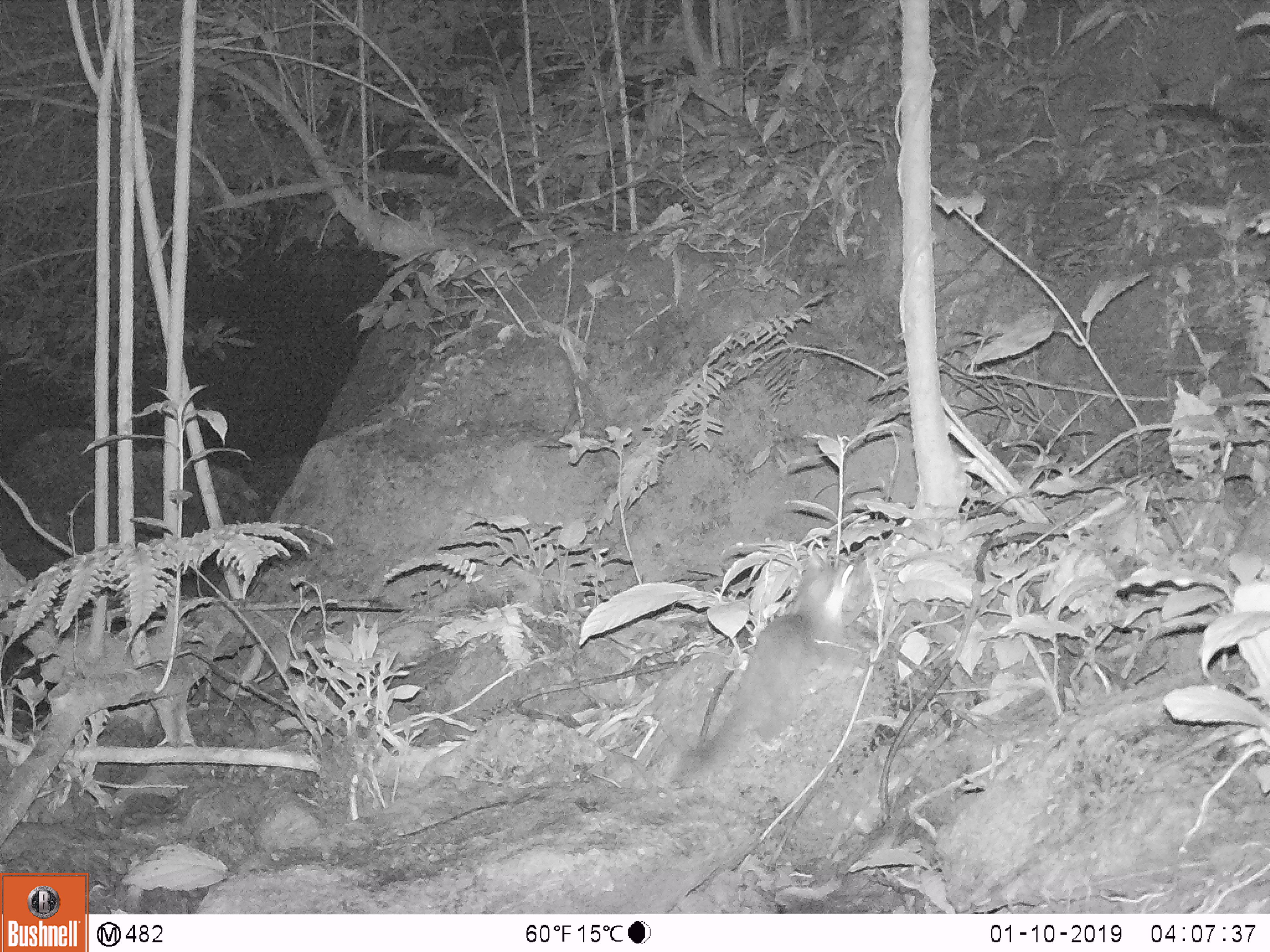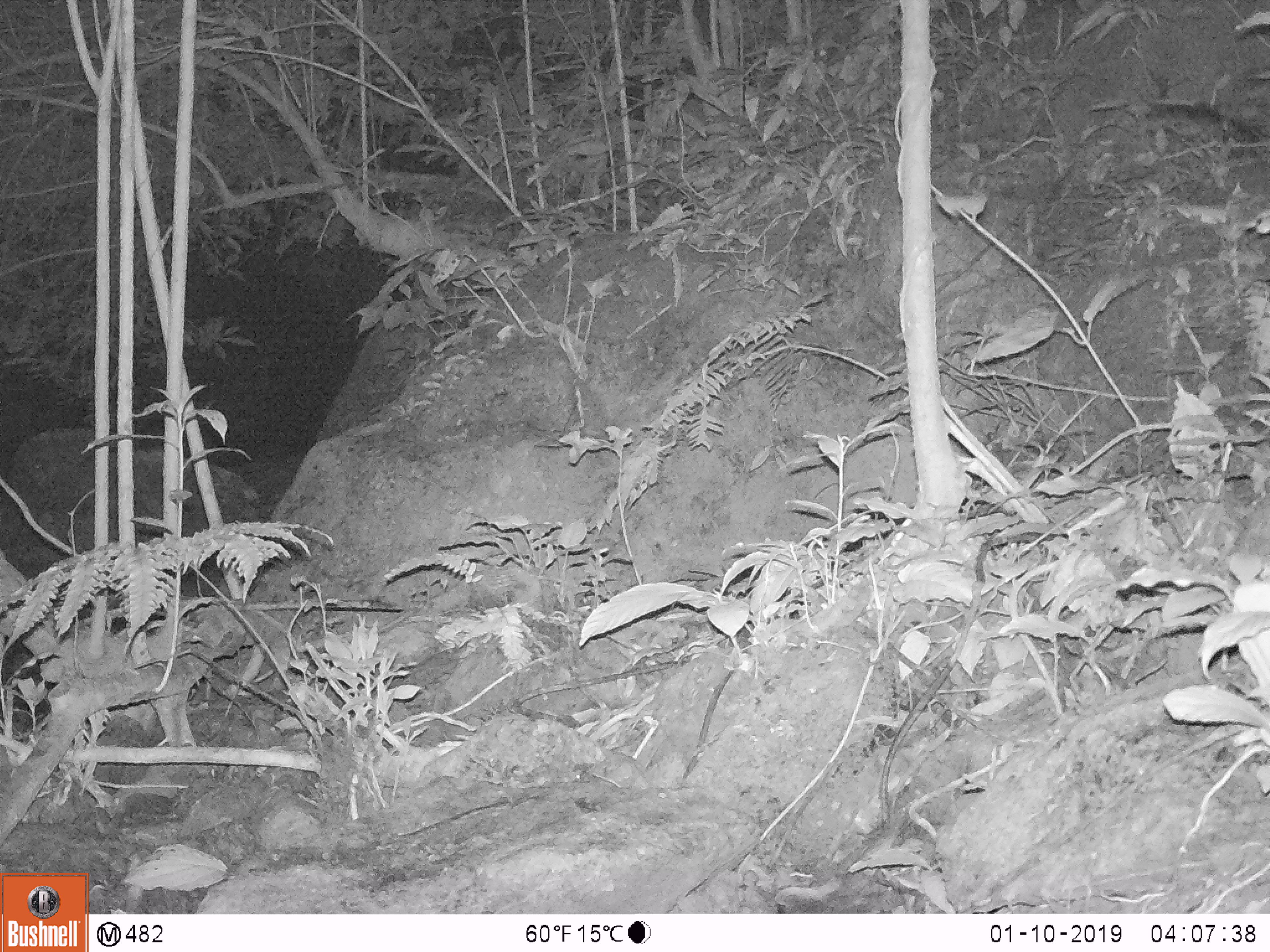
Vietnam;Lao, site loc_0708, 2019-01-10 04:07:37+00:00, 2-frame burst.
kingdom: Animalia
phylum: Chordata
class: Mammalia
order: Carnivora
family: Mustelidae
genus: Melogale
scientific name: Melogale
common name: ferret badger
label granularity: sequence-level